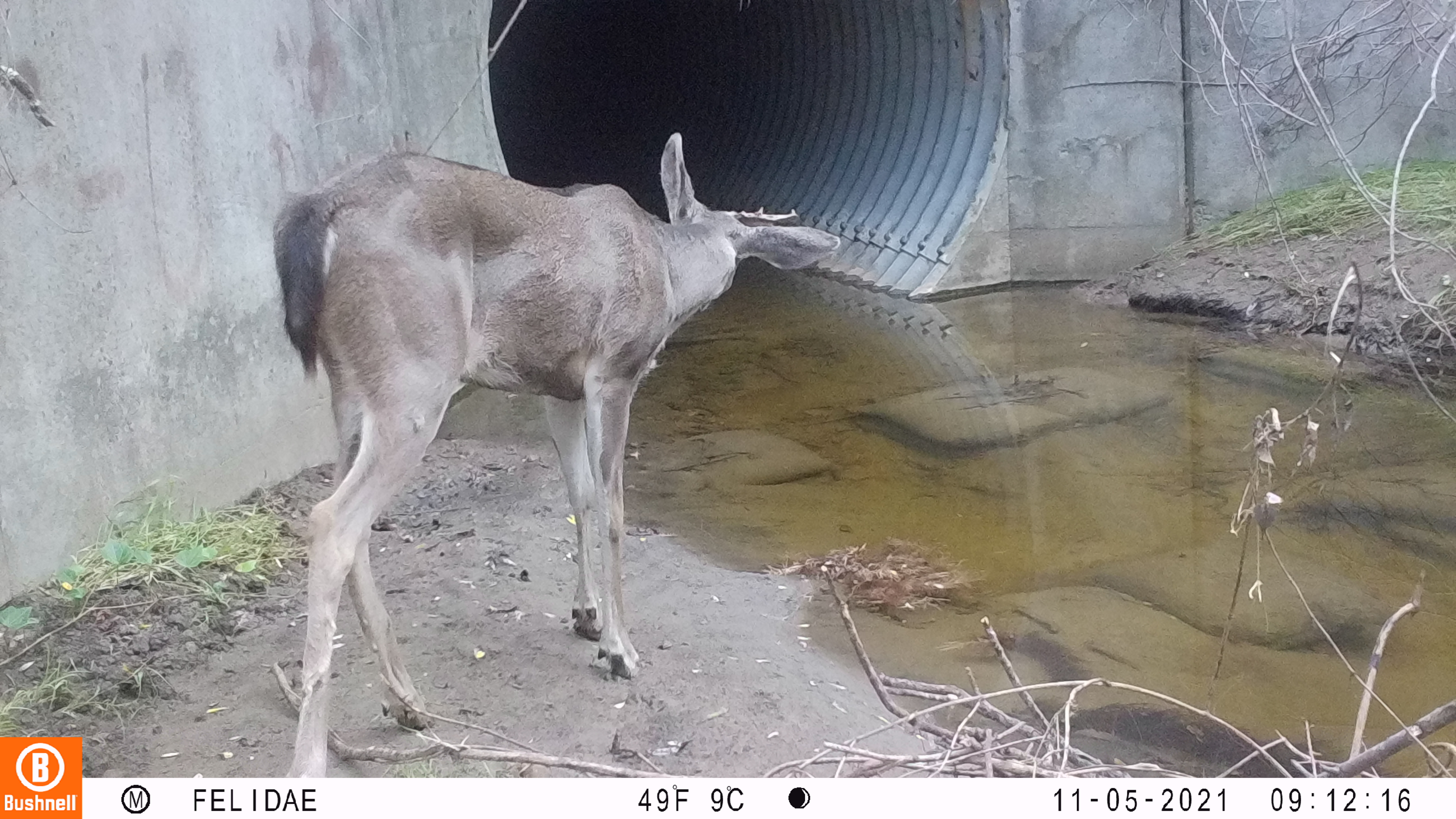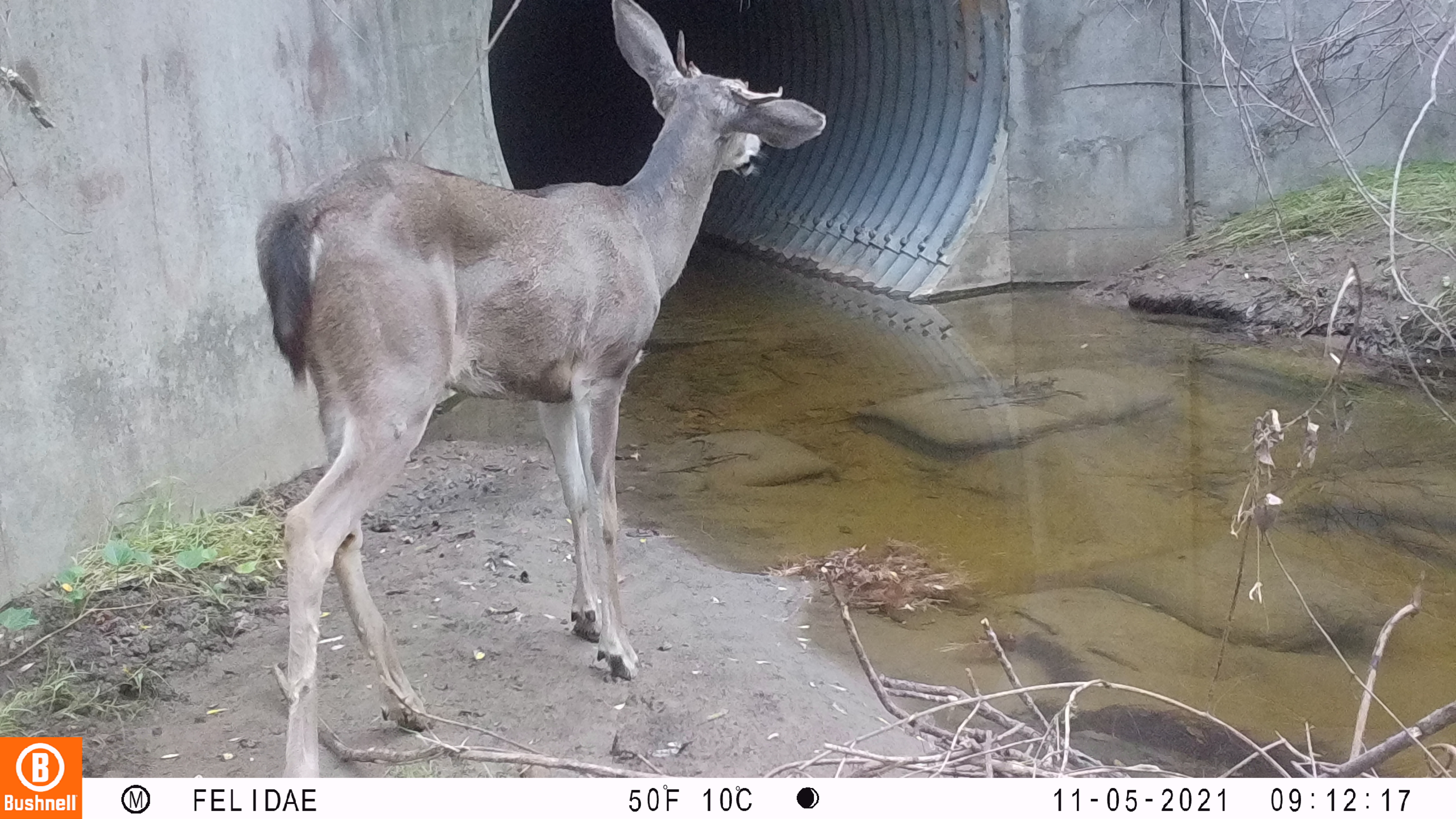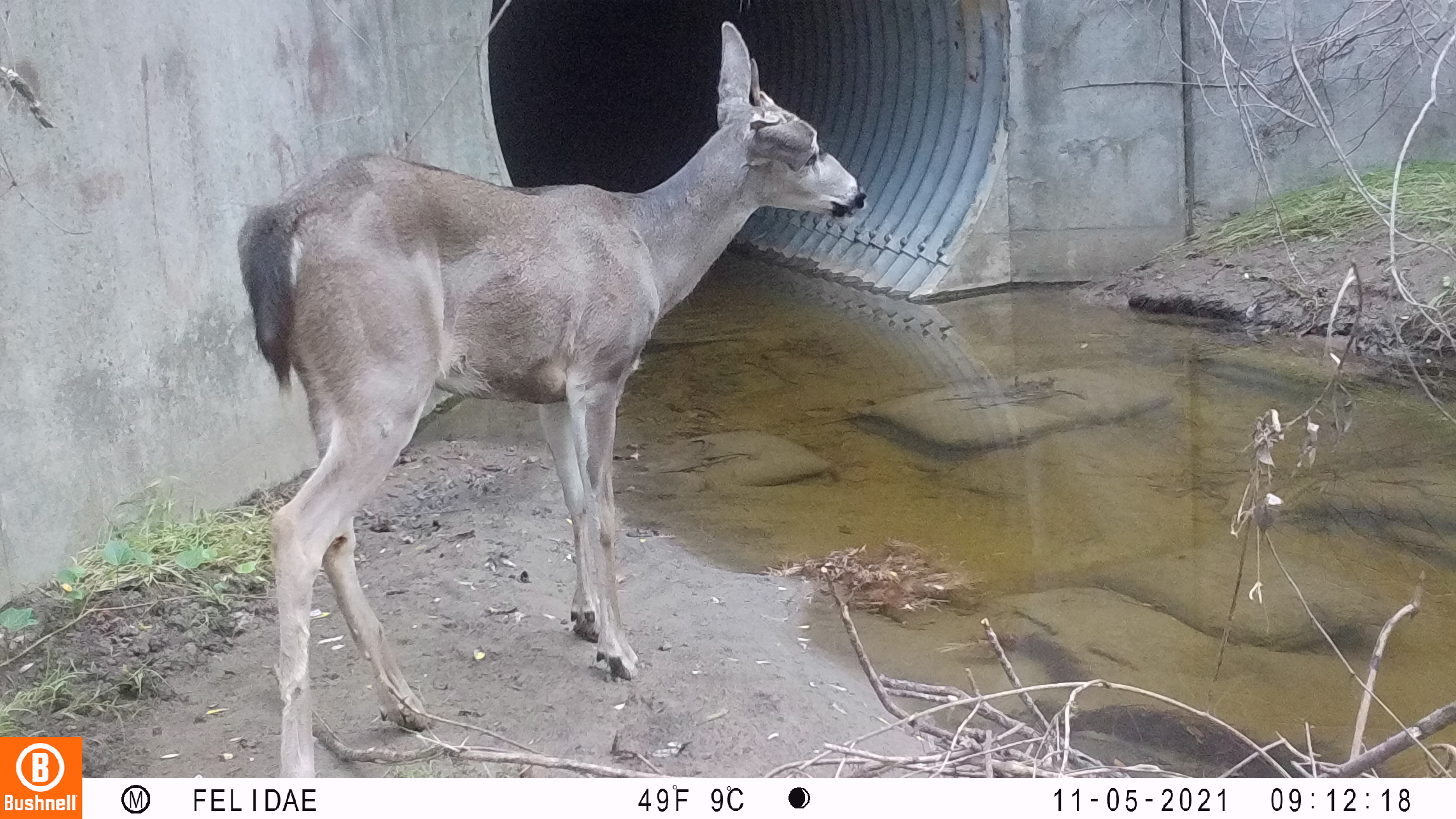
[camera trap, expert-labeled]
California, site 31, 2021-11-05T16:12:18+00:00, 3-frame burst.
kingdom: Animalia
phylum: Chordata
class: Mammalia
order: Artiodactyla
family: Cervidae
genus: Odocoileus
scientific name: Odocoileus hemionus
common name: mule deer